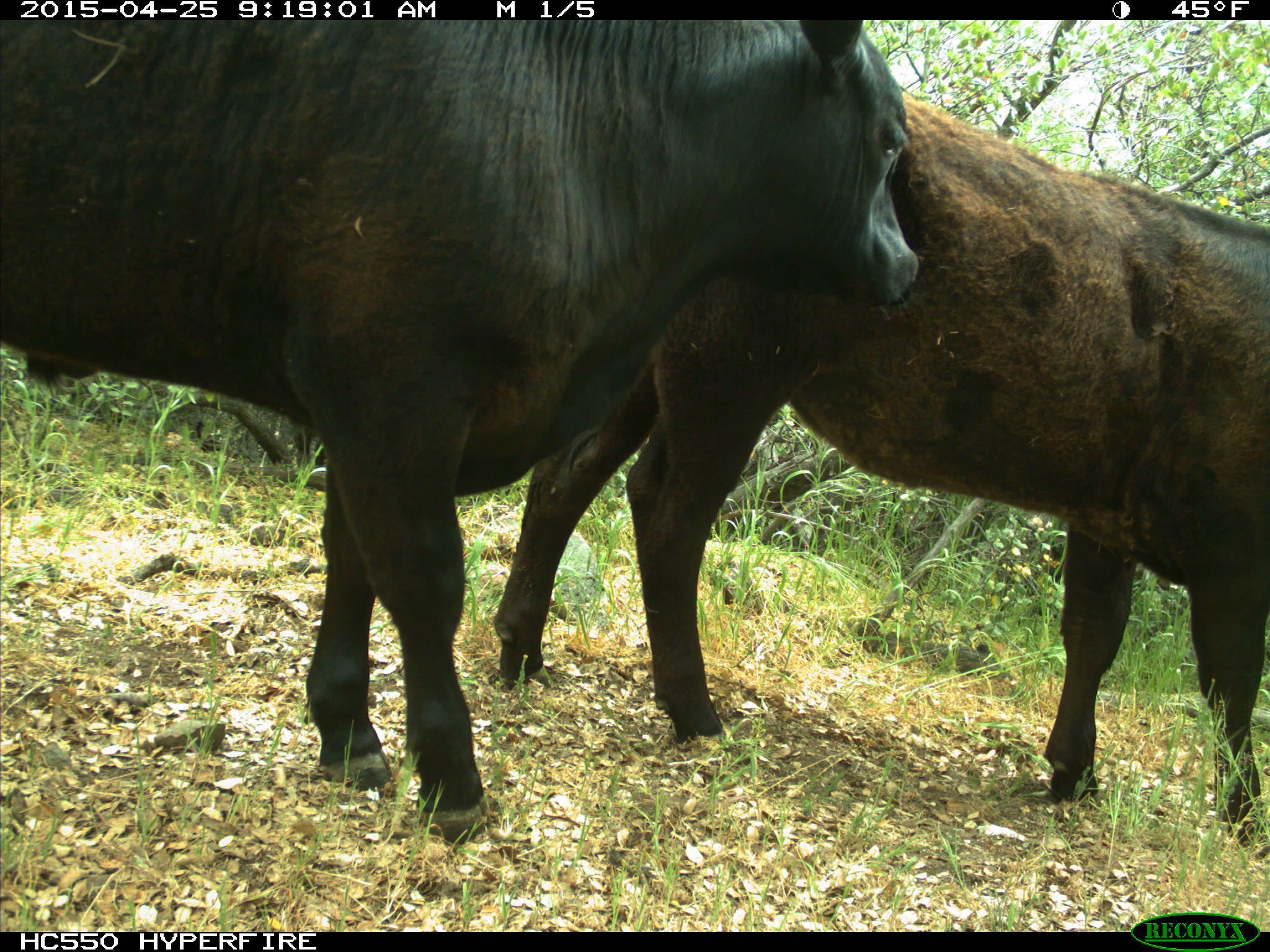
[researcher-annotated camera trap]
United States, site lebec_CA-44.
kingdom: Animalia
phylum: Chordata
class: Mammalia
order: Artiodactyla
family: Suidae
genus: Sus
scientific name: Sus scrofa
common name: wild boar